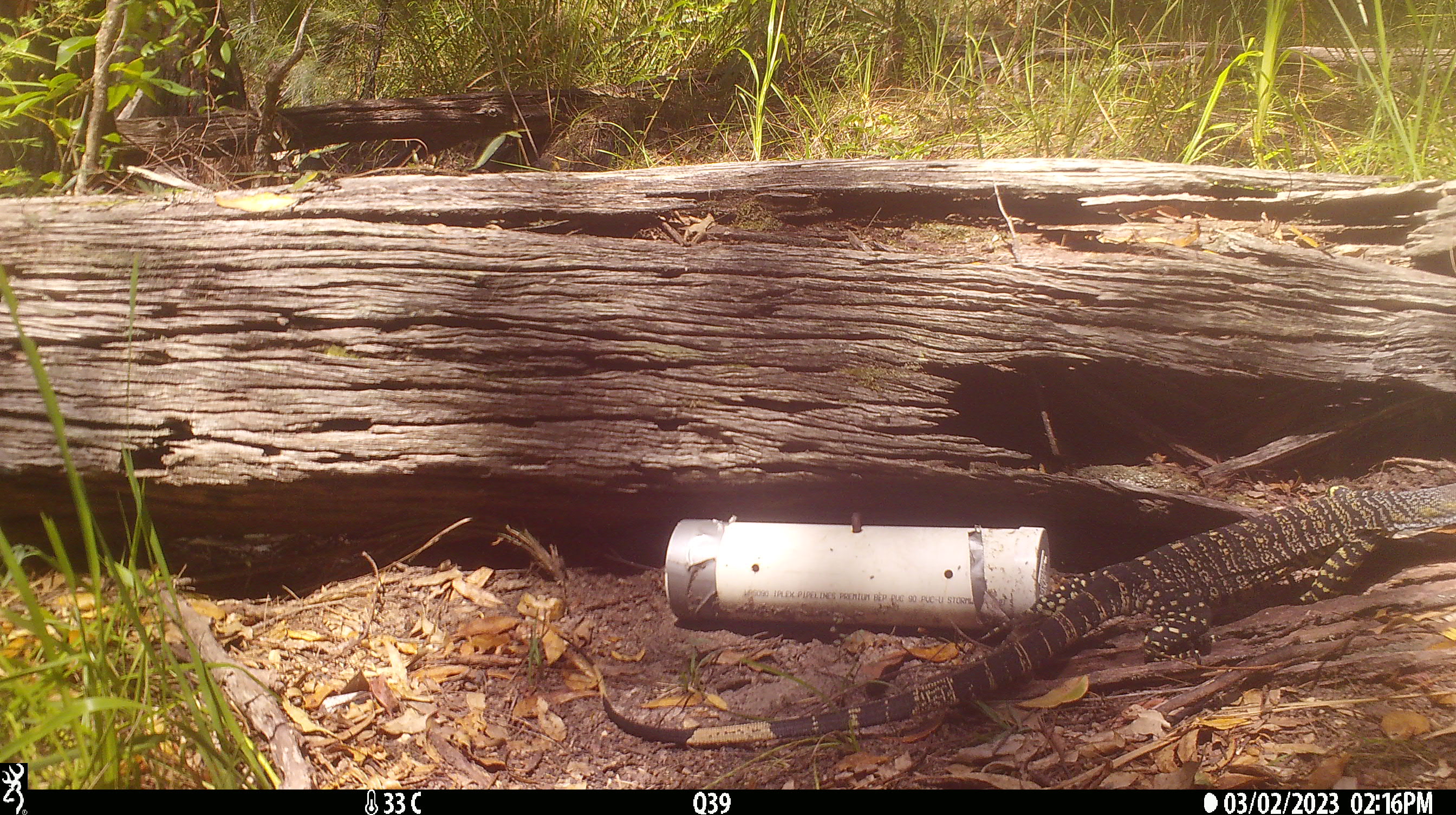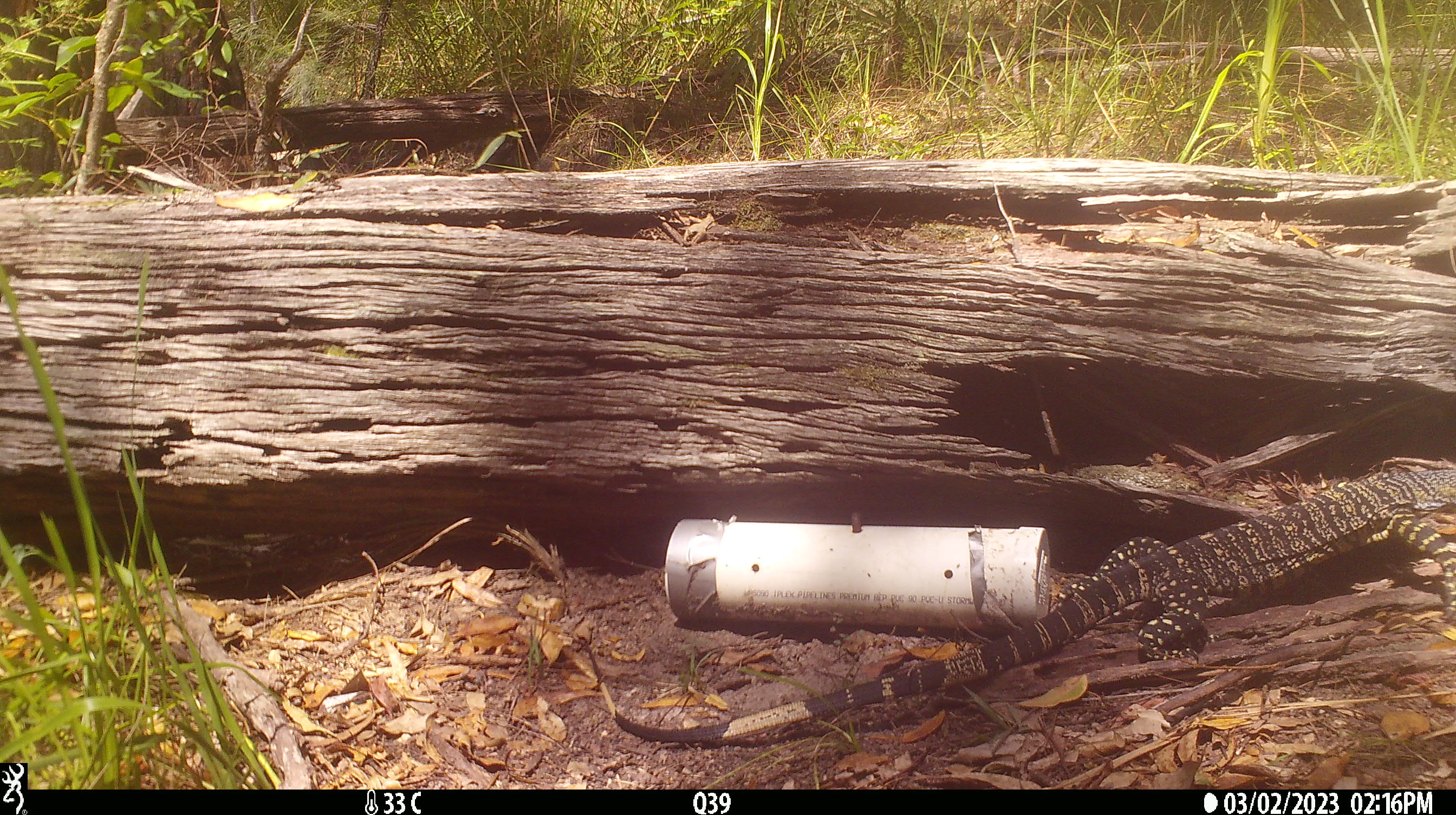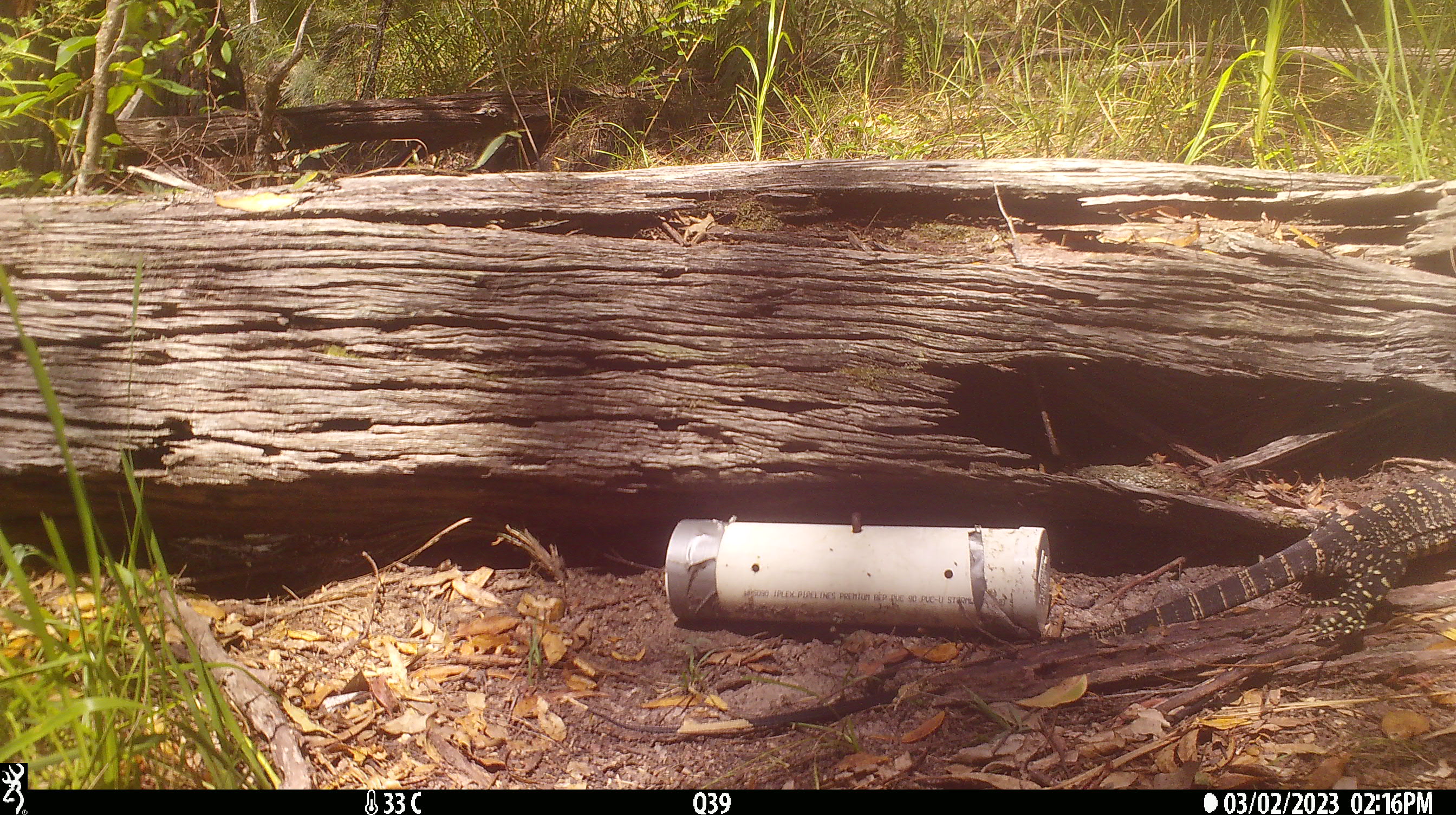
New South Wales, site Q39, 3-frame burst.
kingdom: Animalia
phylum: Chordata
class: Reptilia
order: Squamata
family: Varanidae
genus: Varanus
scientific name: Varanus varius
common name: lace monitor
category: goanna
Goanna (lace monitor) (Varanus varius).